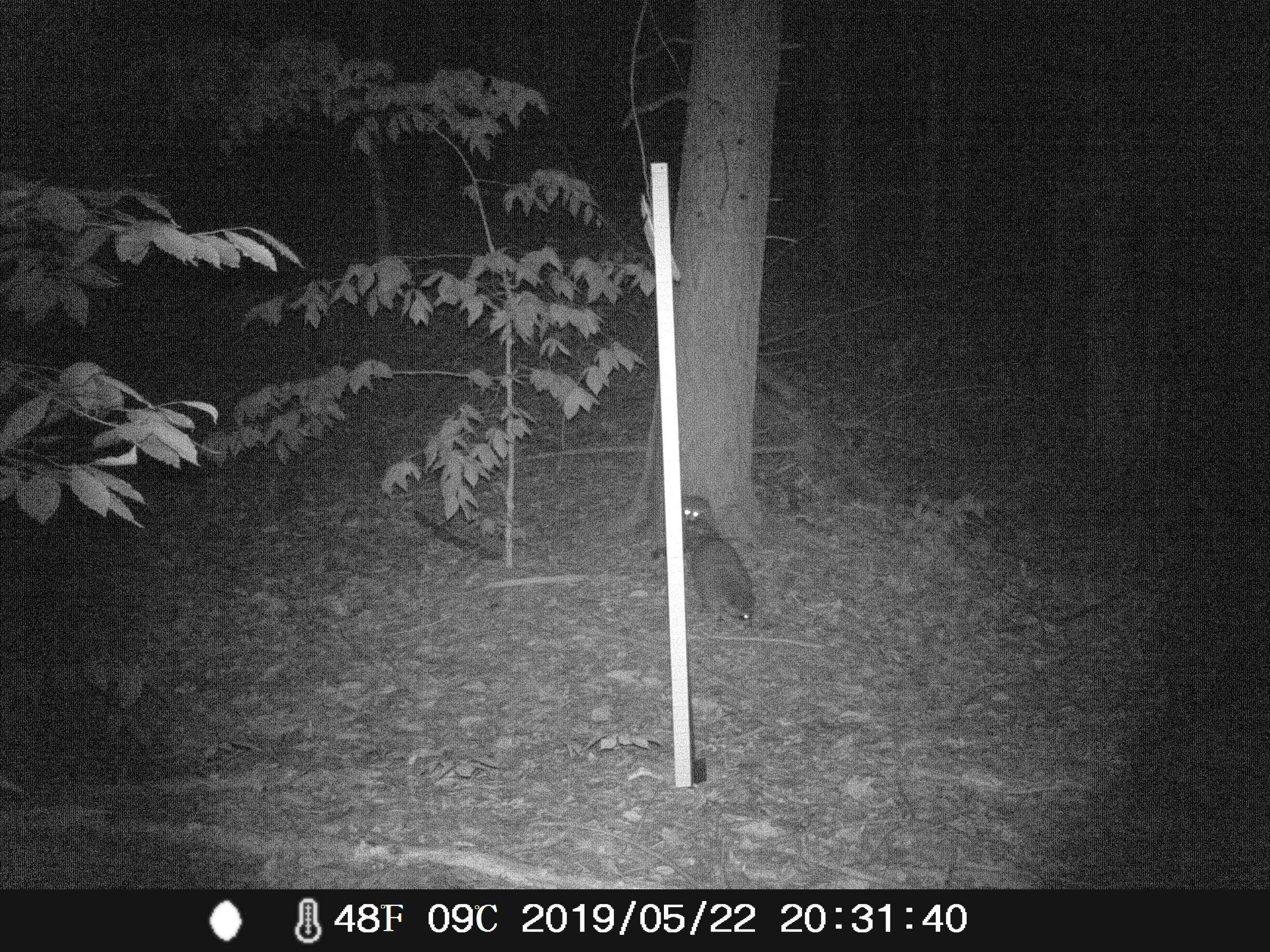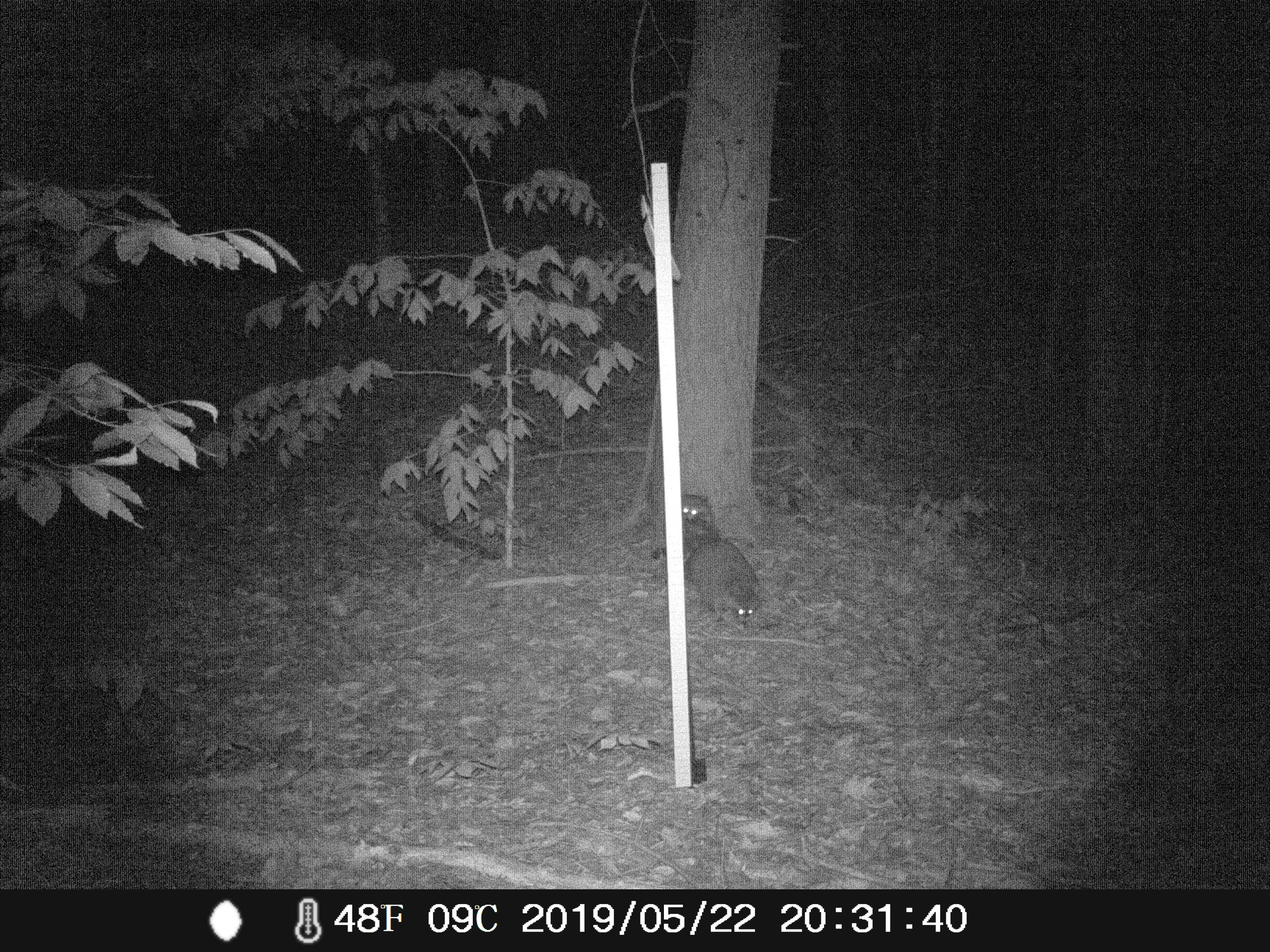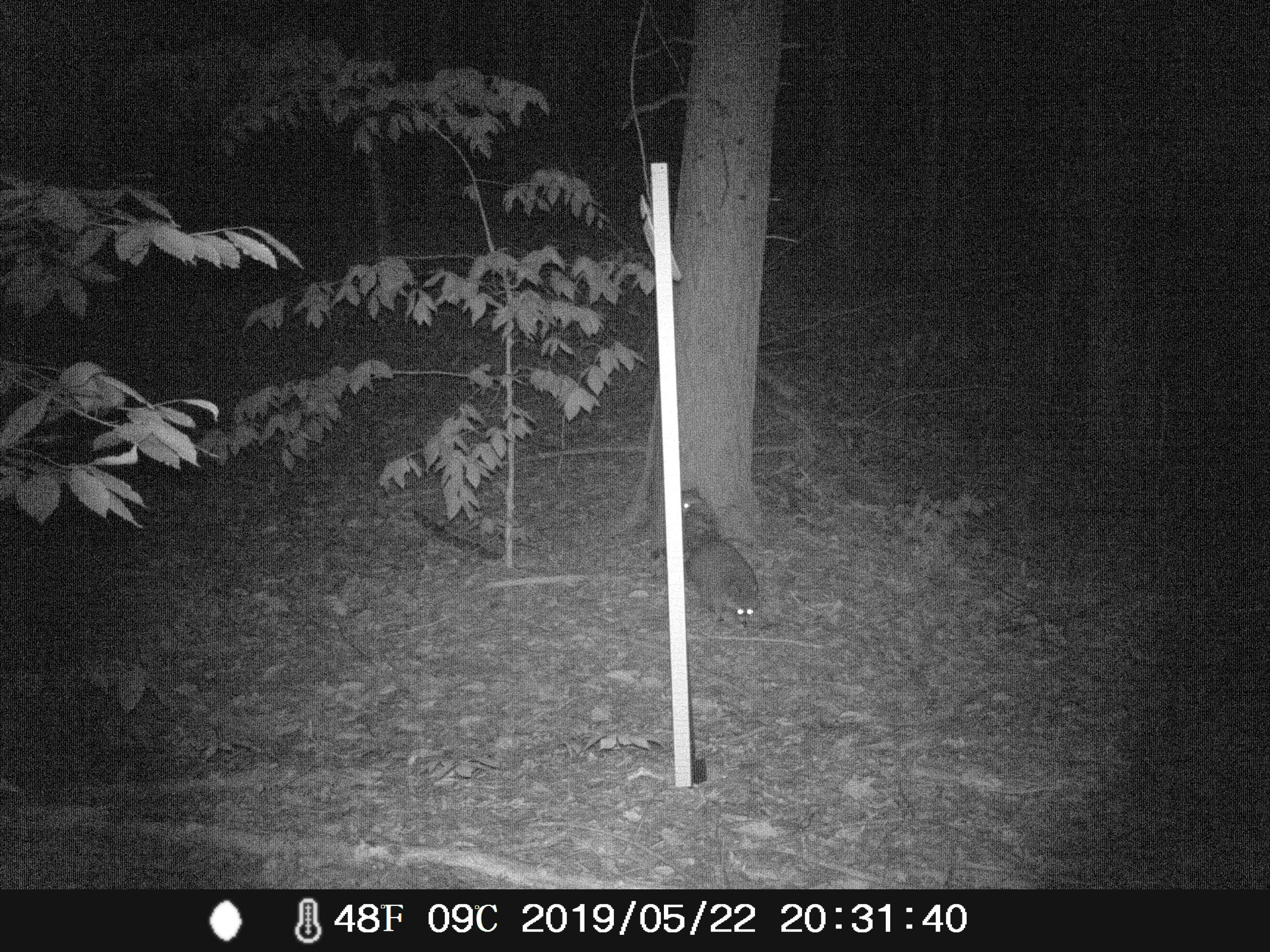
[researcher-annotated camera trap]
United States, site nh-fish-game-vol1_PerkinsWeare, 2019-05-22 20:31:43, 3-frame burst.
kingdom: Animalia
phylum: Chordata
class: Mammalia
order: Carnivora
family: Procyonidae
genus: Procyon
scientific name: Procyon lotor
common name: raccoon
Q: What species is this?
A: Raccoon (Procyon lotor).